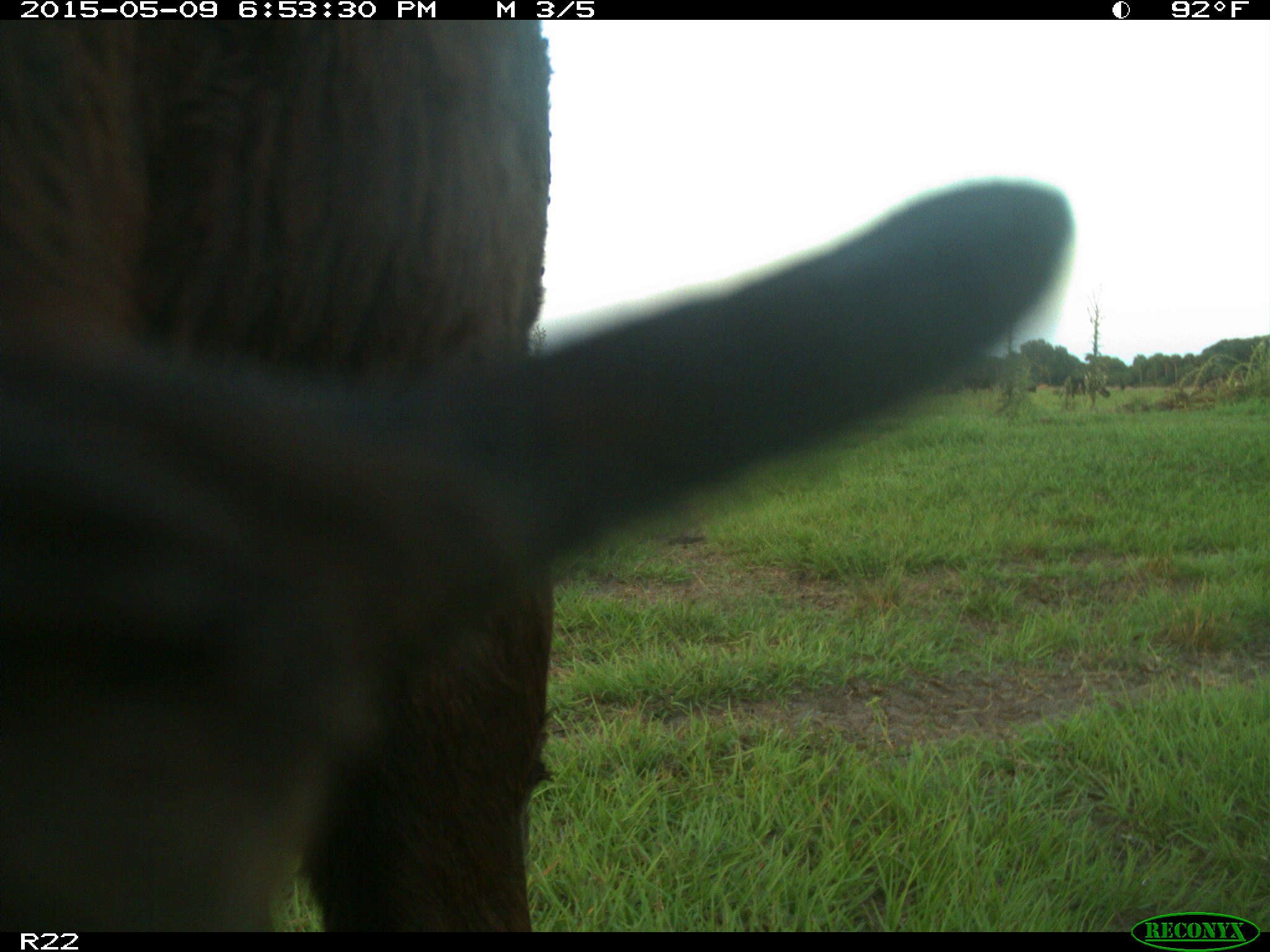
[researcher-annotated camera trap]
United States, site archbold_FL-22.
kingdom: Animalia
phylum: Chordata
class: Mammalia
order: Artiodactyla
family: Bovidae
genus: Bos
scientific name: Bos taurus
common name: domestic cow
Bos taurus (domestic cow).